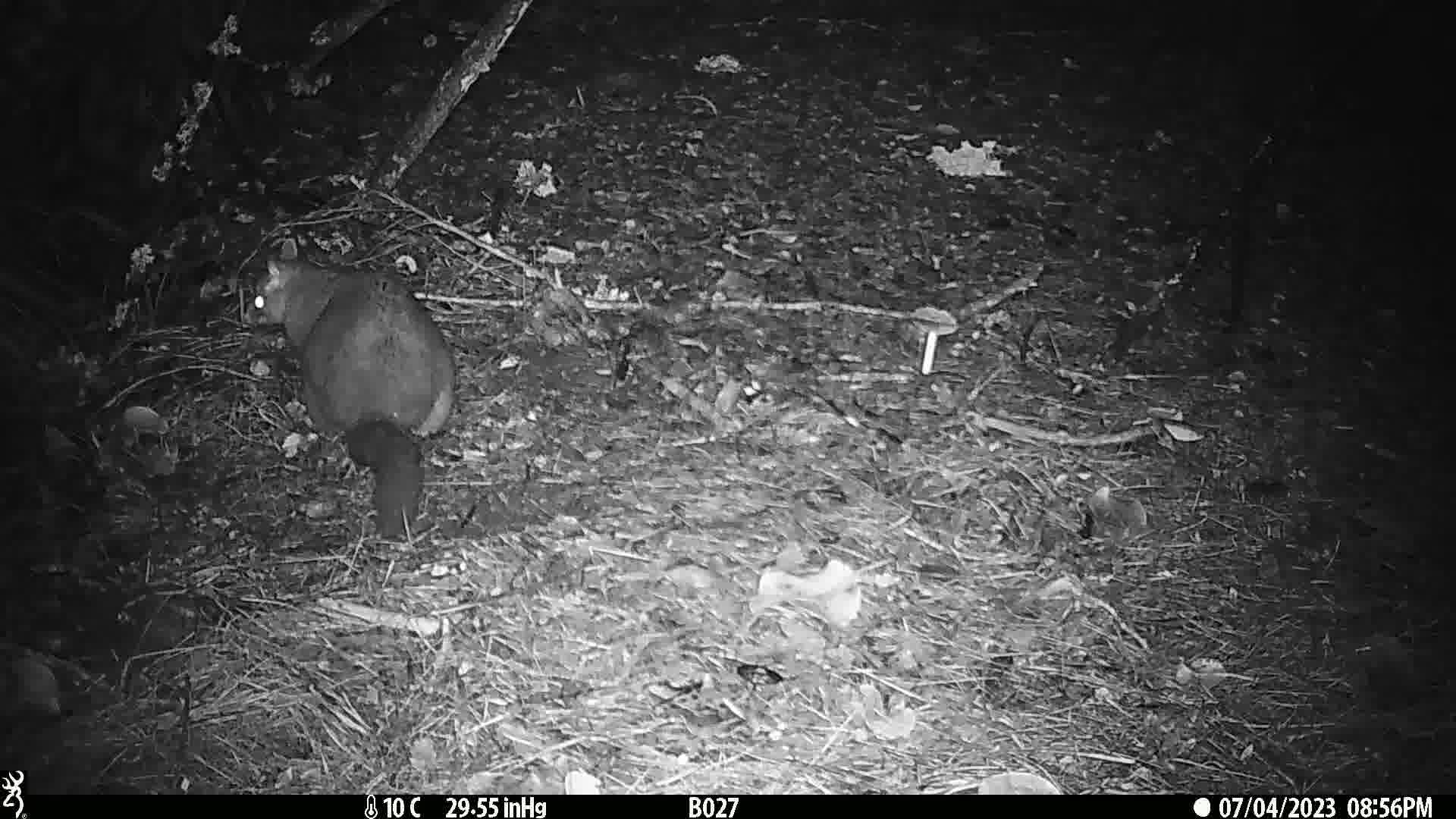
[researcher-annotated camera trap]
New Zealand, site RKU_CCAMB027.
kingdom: Animalia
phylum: Chordata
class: Mammalia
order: Diprotodontia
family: Phalangeridae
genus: Trichosurus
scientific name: Trichosurus vulpecula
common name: common brushtail possum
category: possum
Possum (common brushtail possum) (Trichosurus vulpecula).